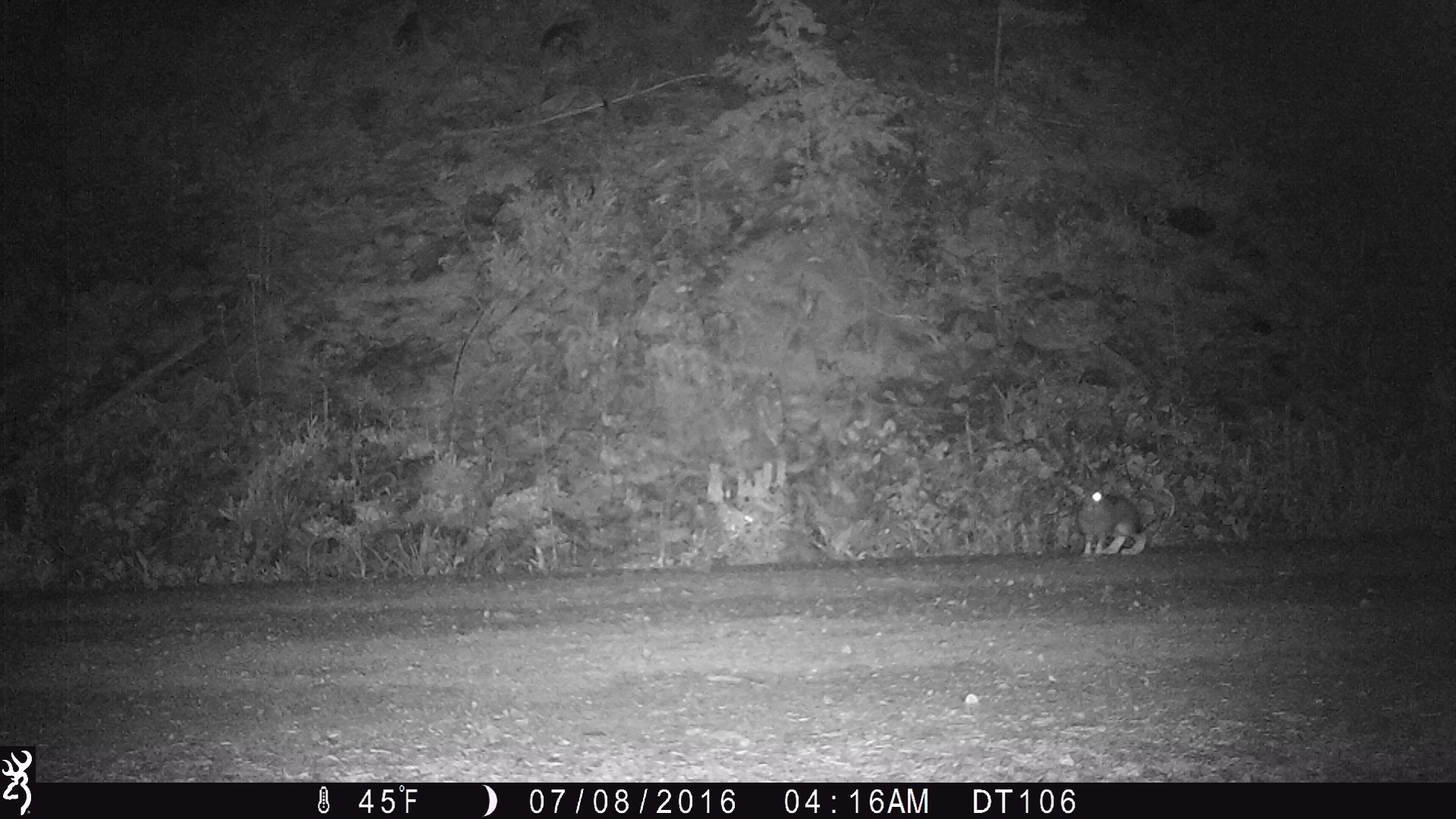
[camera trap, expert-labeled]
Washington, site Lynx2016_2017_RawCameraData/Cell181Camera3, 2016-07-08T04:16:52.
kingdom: Animalia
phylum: Chordata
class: Mammalia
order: Lagomorpha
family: Leporidae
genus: Lepus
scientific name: Lepus americanus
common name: snowshoe hare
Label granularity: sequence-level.